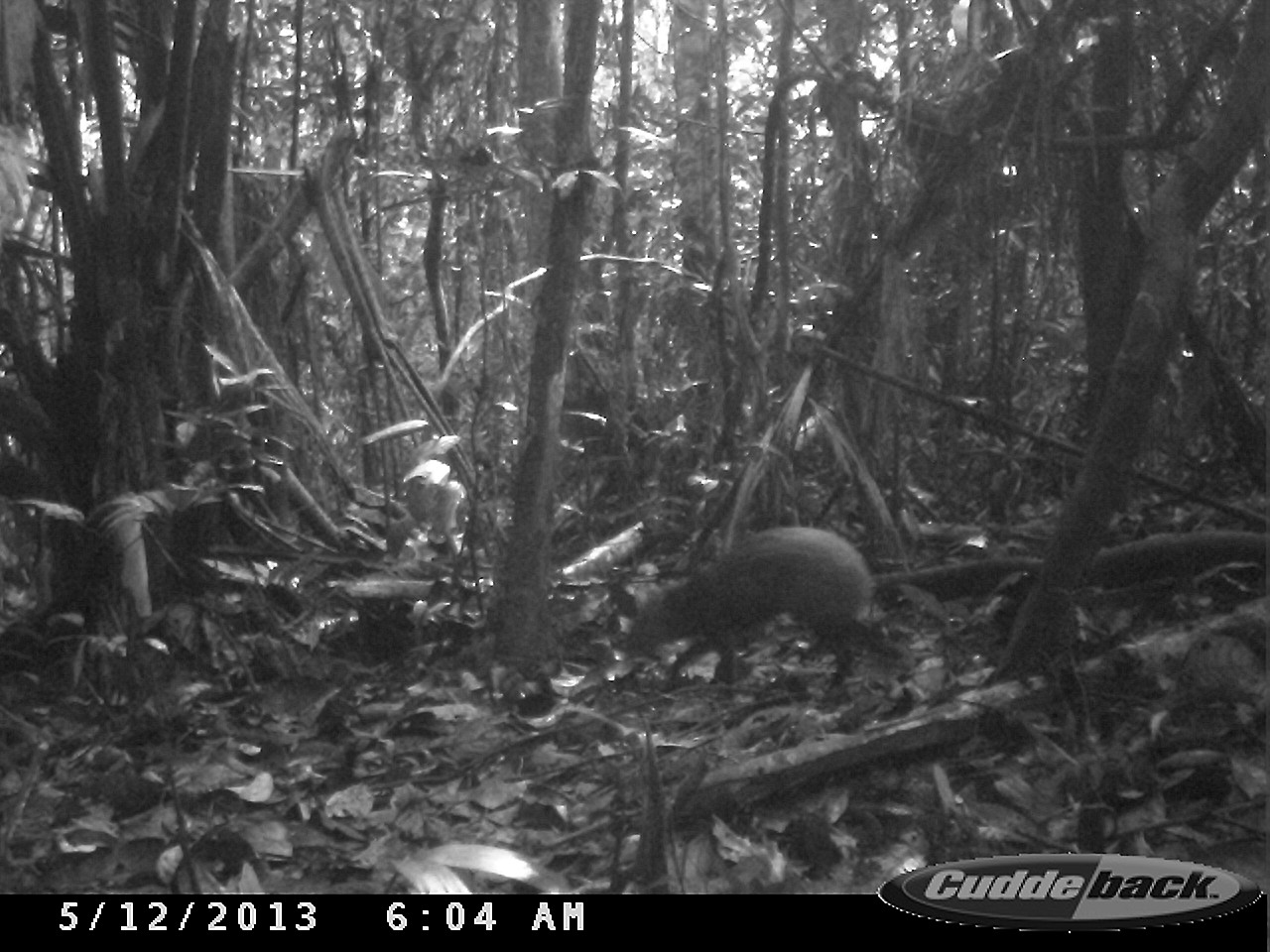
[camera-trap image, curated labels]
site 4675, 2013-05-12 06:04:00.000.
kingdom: Animalia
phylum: Chordata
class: Mammalia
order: Rodentia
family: Dasyproctidae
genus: Dasyprocta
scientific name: Dasyprocta leporina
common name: red-rumped agouti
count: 1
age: adult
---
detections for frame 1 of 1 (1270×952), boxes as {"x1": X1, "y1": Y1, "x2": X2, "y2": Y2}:
dasyprocta leporina: {"x1": 626, "y1": 525, "x2": 875, "y2": 684}